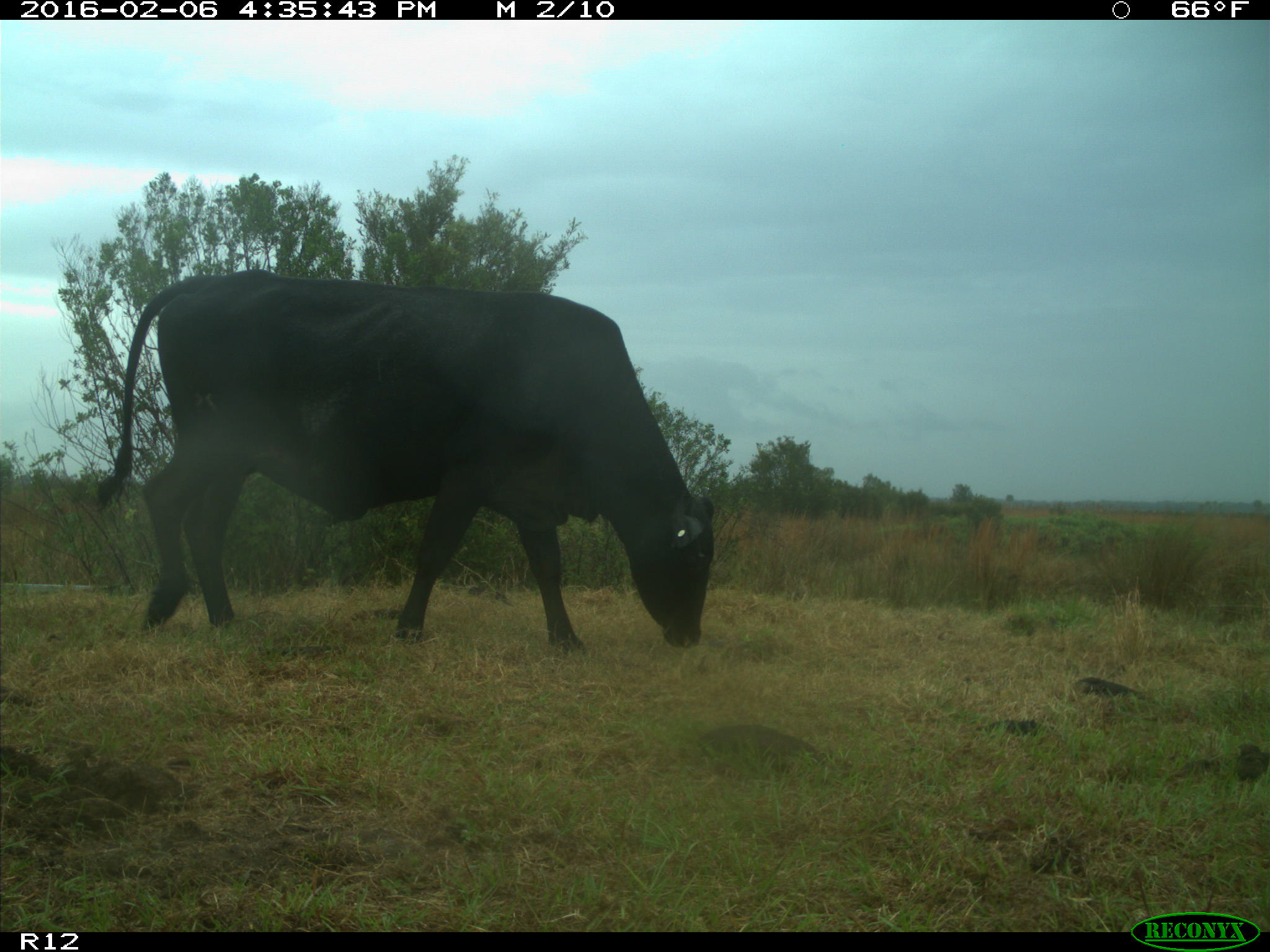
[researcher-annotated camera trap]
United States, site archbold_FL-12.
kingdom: Animalia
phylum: Chordata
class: Mammalia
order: Artiodactyla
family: Bovidae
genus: Bos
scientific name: Bos taurus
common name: domestic cow